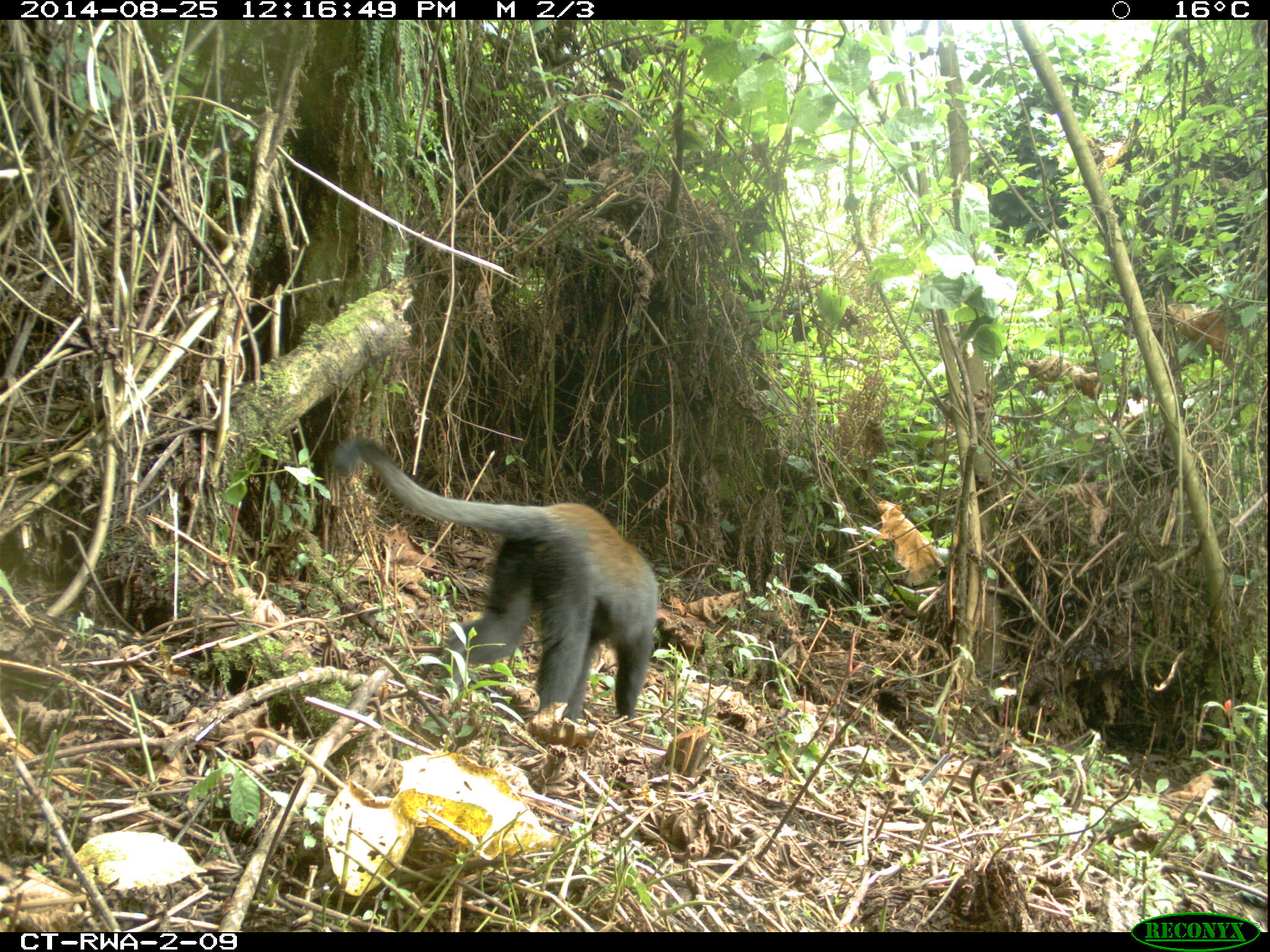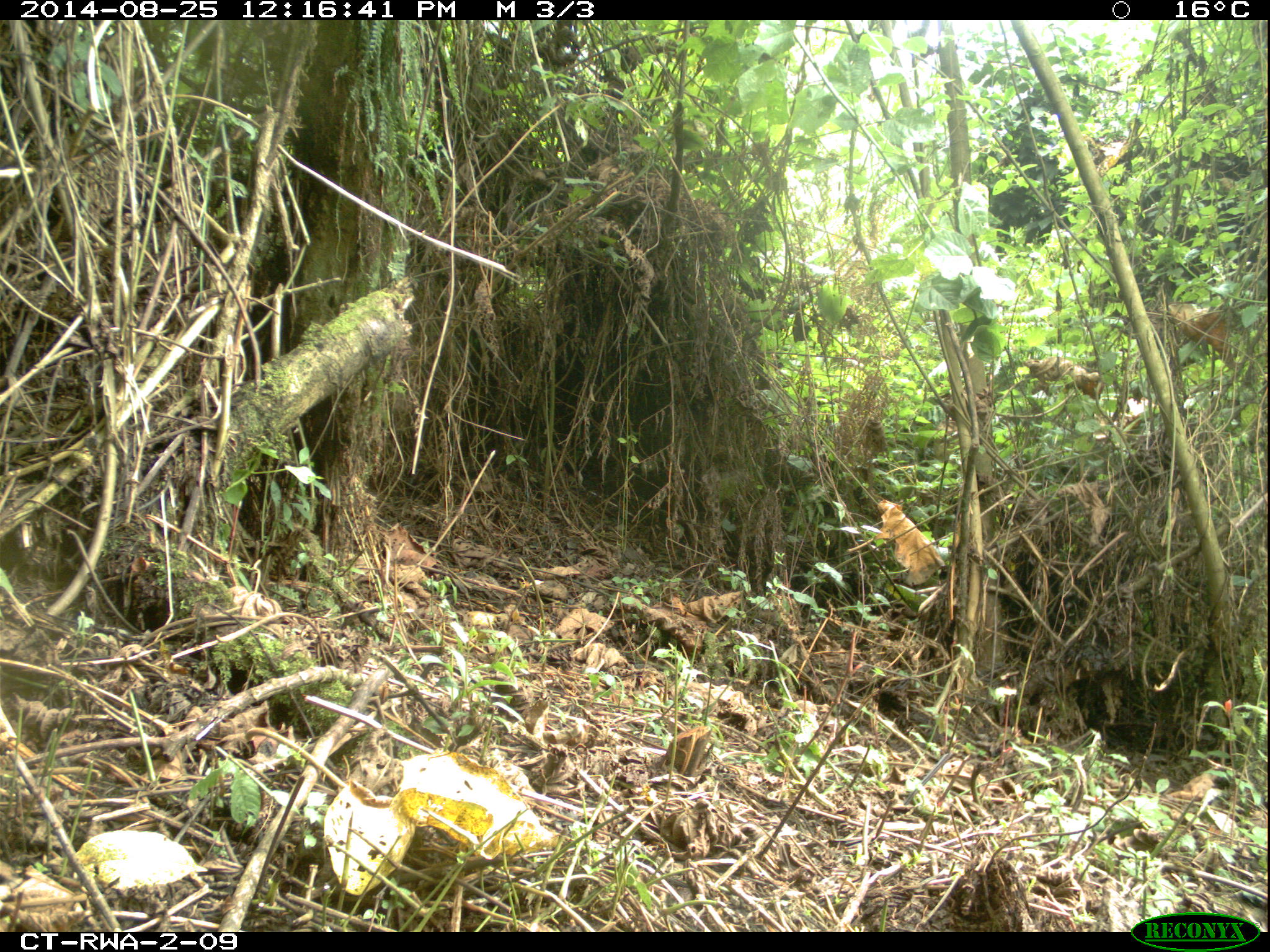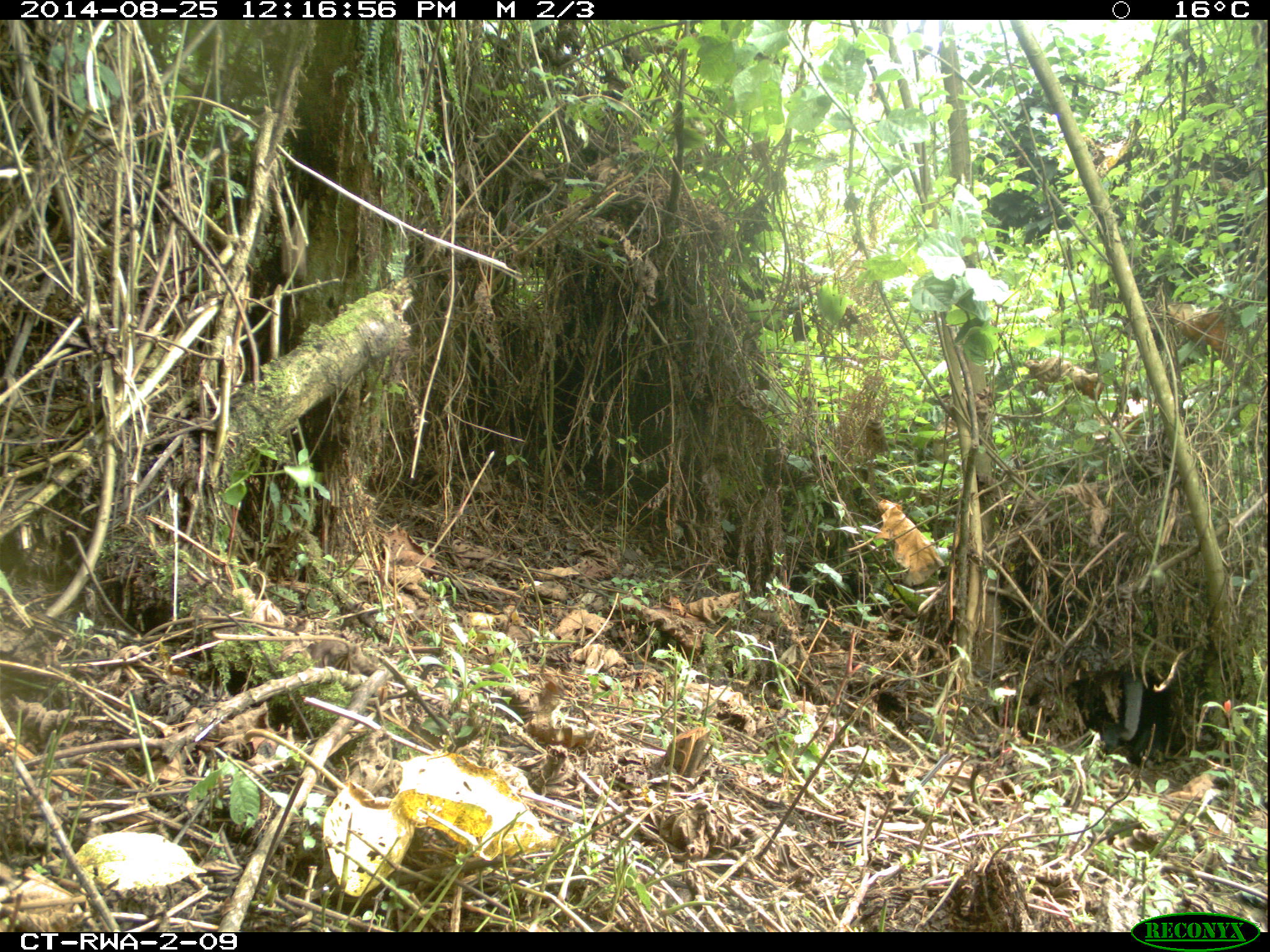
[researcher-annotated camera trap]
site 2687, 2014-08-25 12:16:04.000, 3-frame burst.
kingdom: Animalia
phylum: Chordata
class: Mammalia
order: Primates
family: Cercopithecidae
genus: Allochrocebus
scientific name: Allochrocebus lhoesti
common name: l'hoest's monkey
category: cercopithecus lhoesti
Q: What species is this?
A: Cercopithecus lhoesti (l'hoest's monkey) (Allochrocebus lhoesti).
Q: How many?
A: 3.